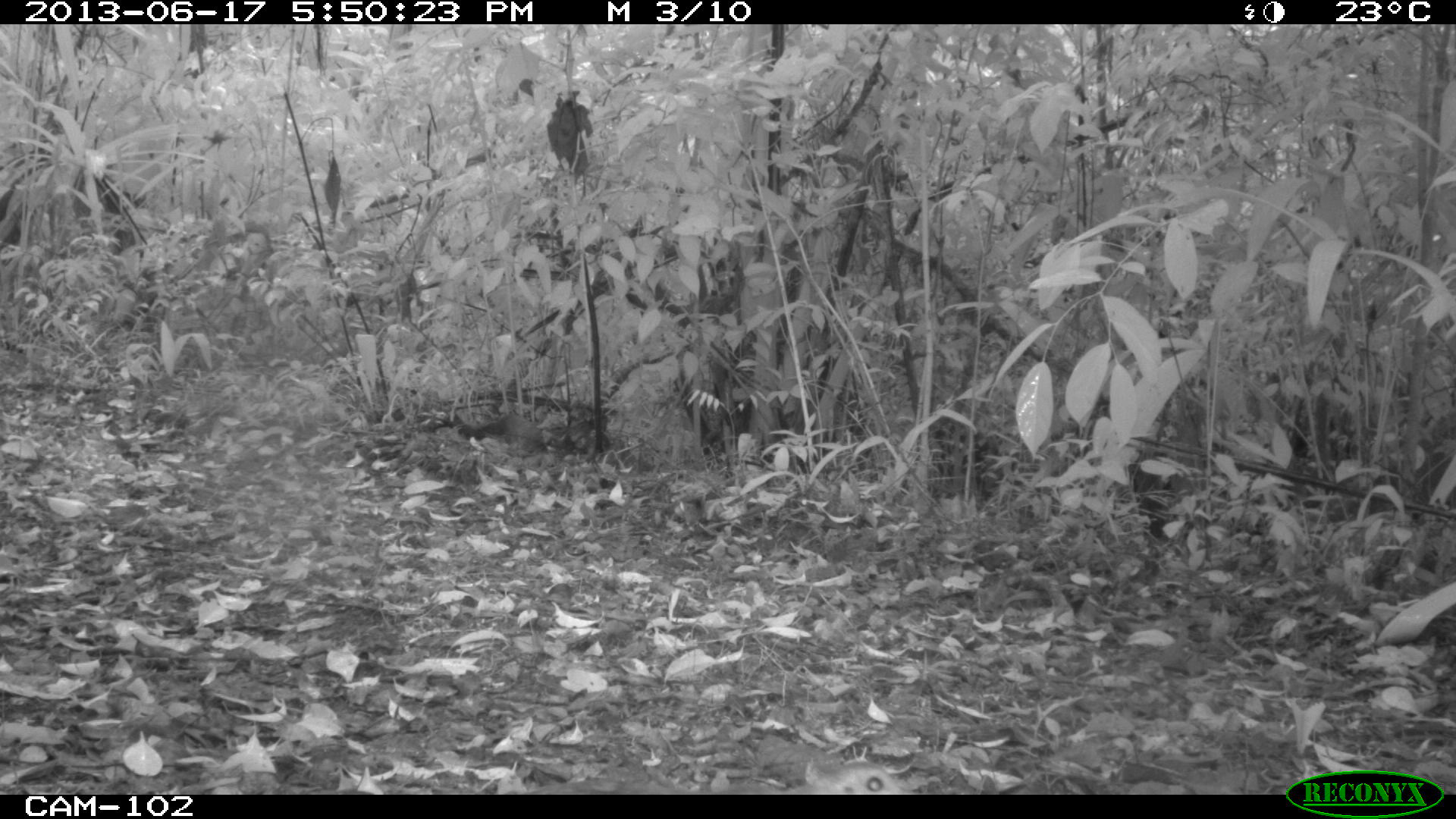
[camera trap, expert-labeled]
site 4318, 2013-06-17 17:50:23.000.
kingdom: Animalia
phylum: Chordata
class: Aves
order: Tinamiformes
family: Tinamidae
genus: Tinamus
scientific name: Tinamus major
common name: great tinamou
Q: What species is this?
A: Tinamus major (great tinamou).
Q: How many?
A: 1.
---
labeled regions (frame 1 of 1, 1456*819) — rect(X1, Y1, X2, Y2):
tinamus major: rect(724, 755, 901, 793)